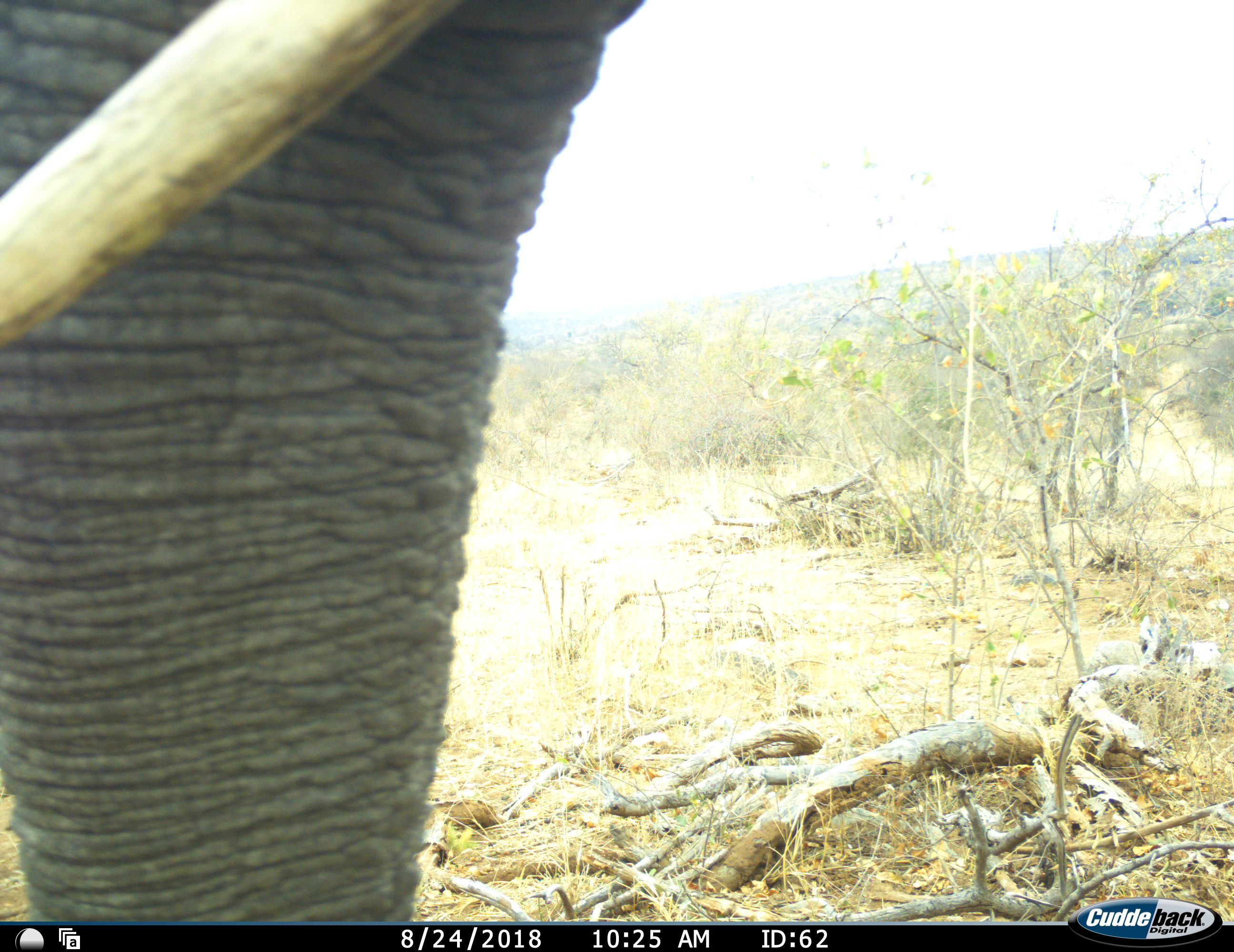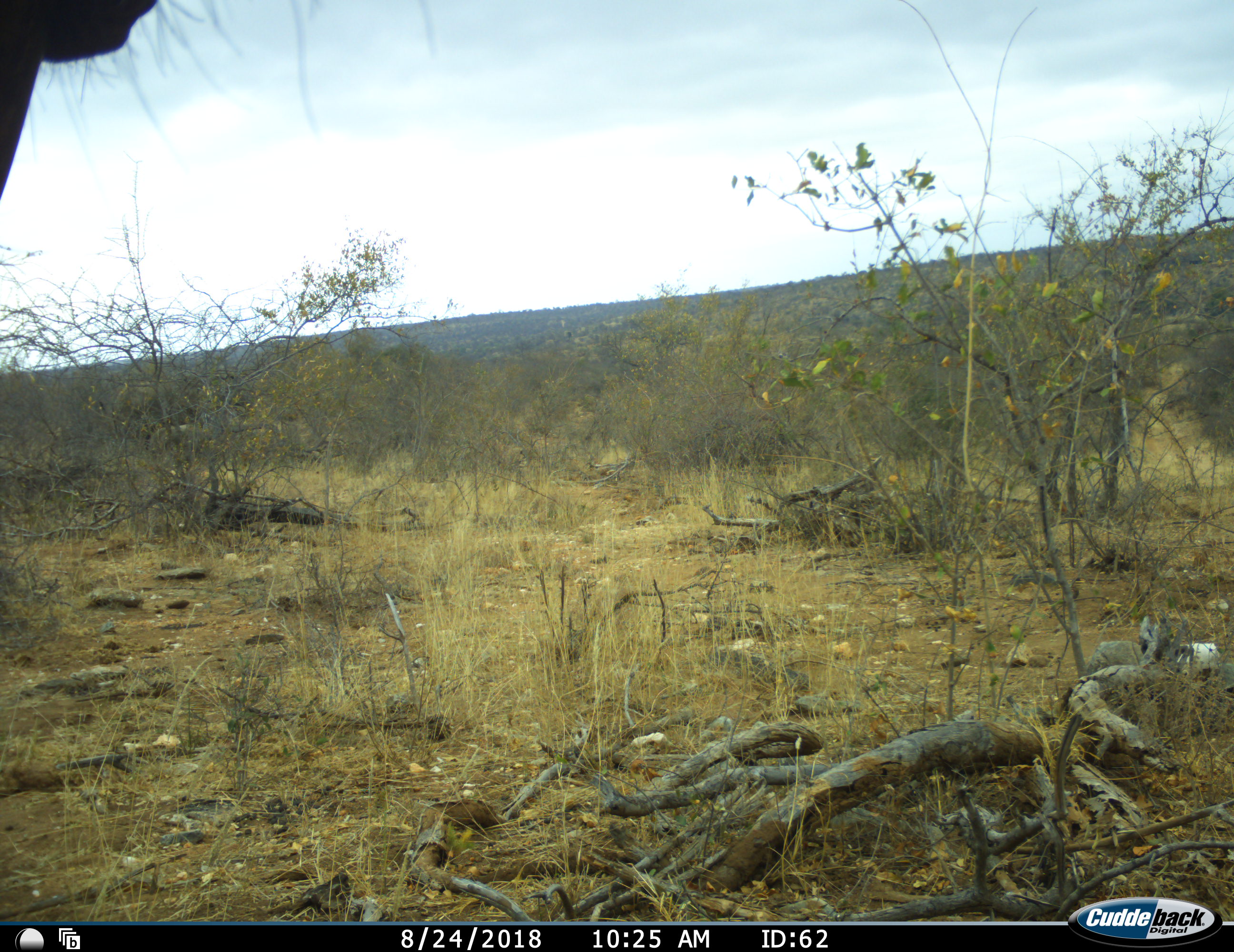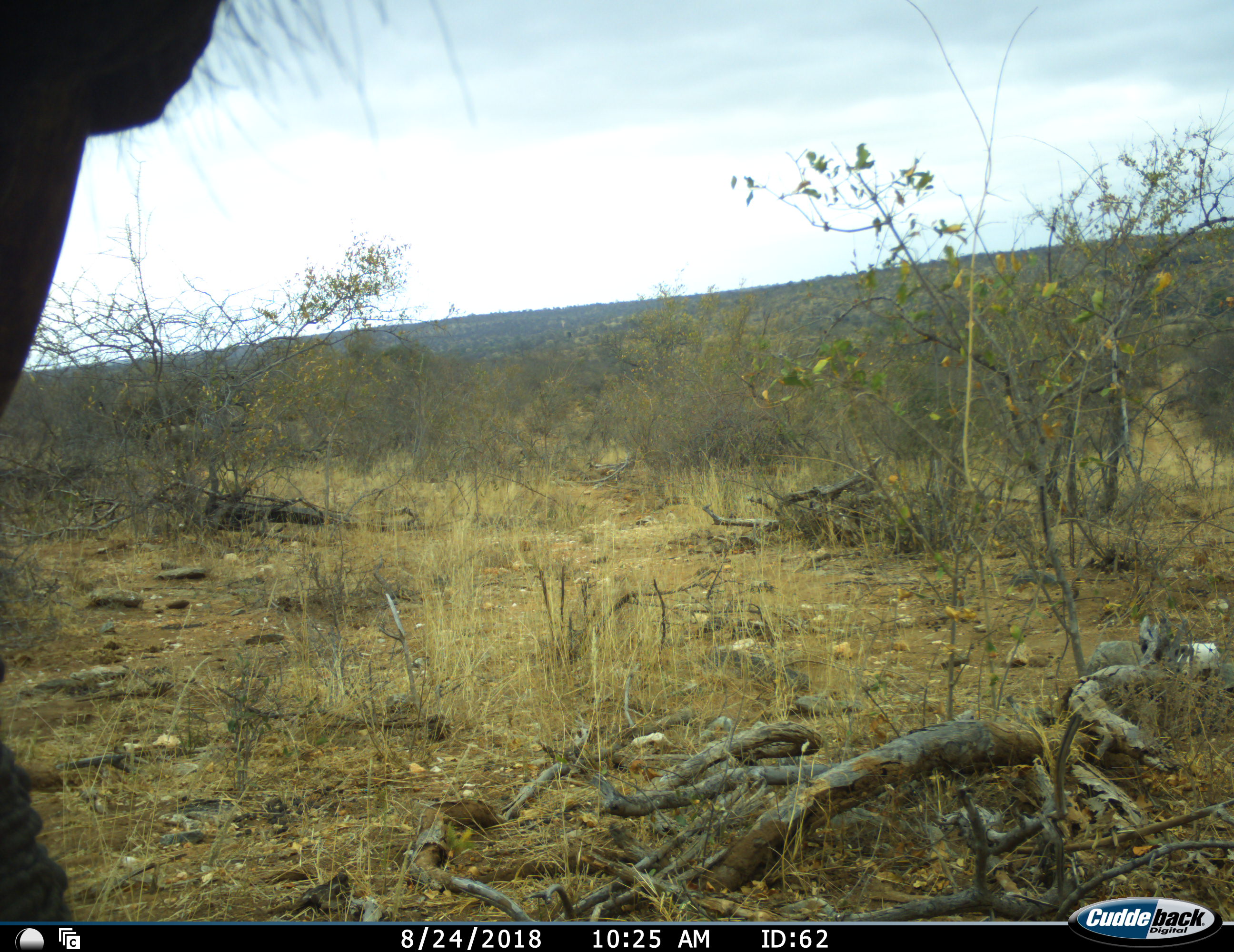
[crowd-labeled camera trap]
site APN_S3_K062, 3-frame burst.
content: unidentified animal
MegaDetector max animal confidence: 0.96